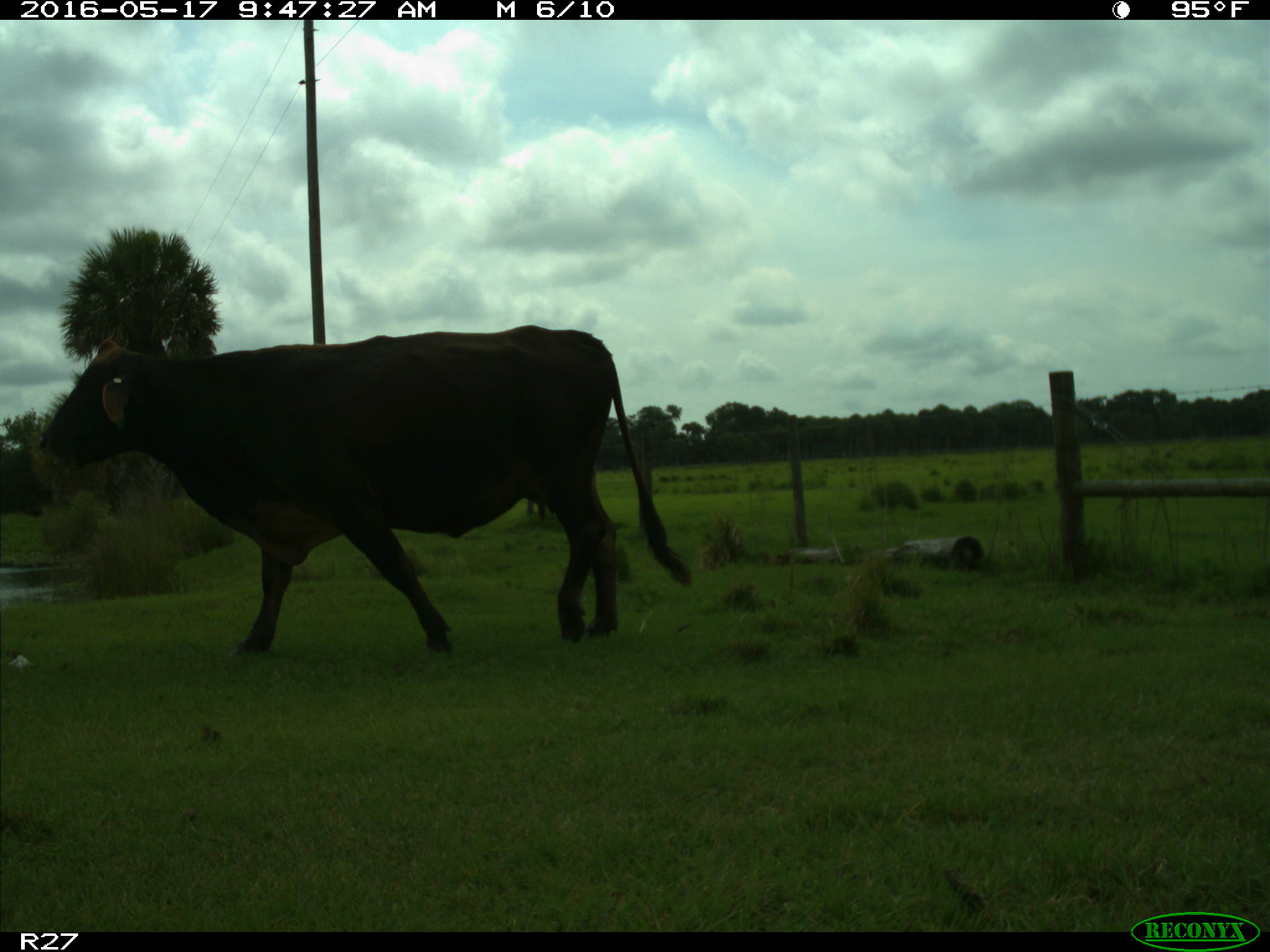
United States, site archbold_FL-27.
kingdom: Animalia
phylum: Chordata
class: Mammalia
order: Artiodactyla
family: Bovidae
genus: Bos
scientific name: Bos taurus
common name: domestic cow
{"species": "Bos taurus (domestic cow)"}